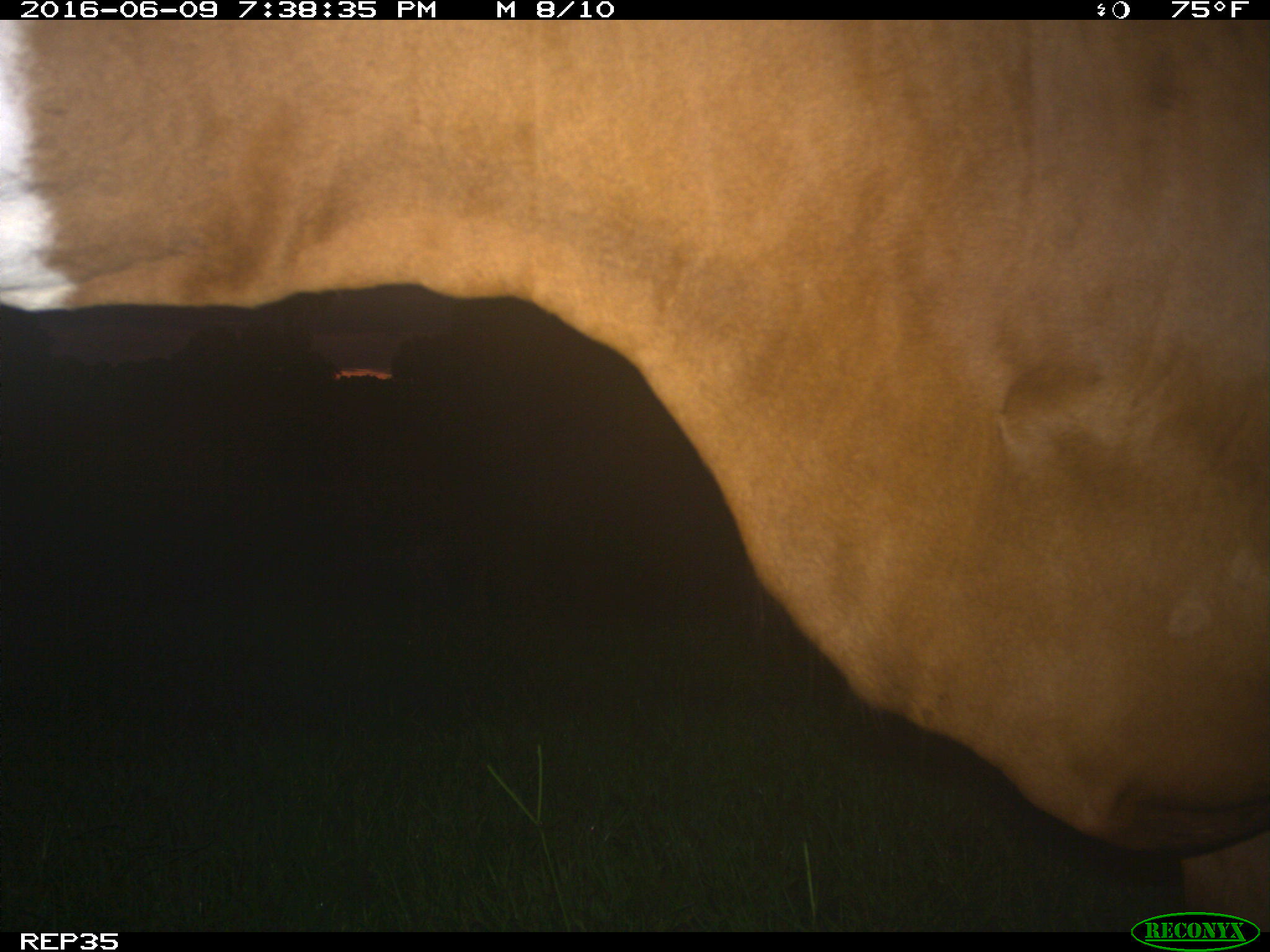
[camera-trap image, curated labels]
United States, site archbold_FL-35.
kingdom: Animalia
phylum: Chordata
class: Mammalia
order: Artiodactyla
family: Bovidae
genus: Bos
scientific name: Bos taurus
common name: domestic cow